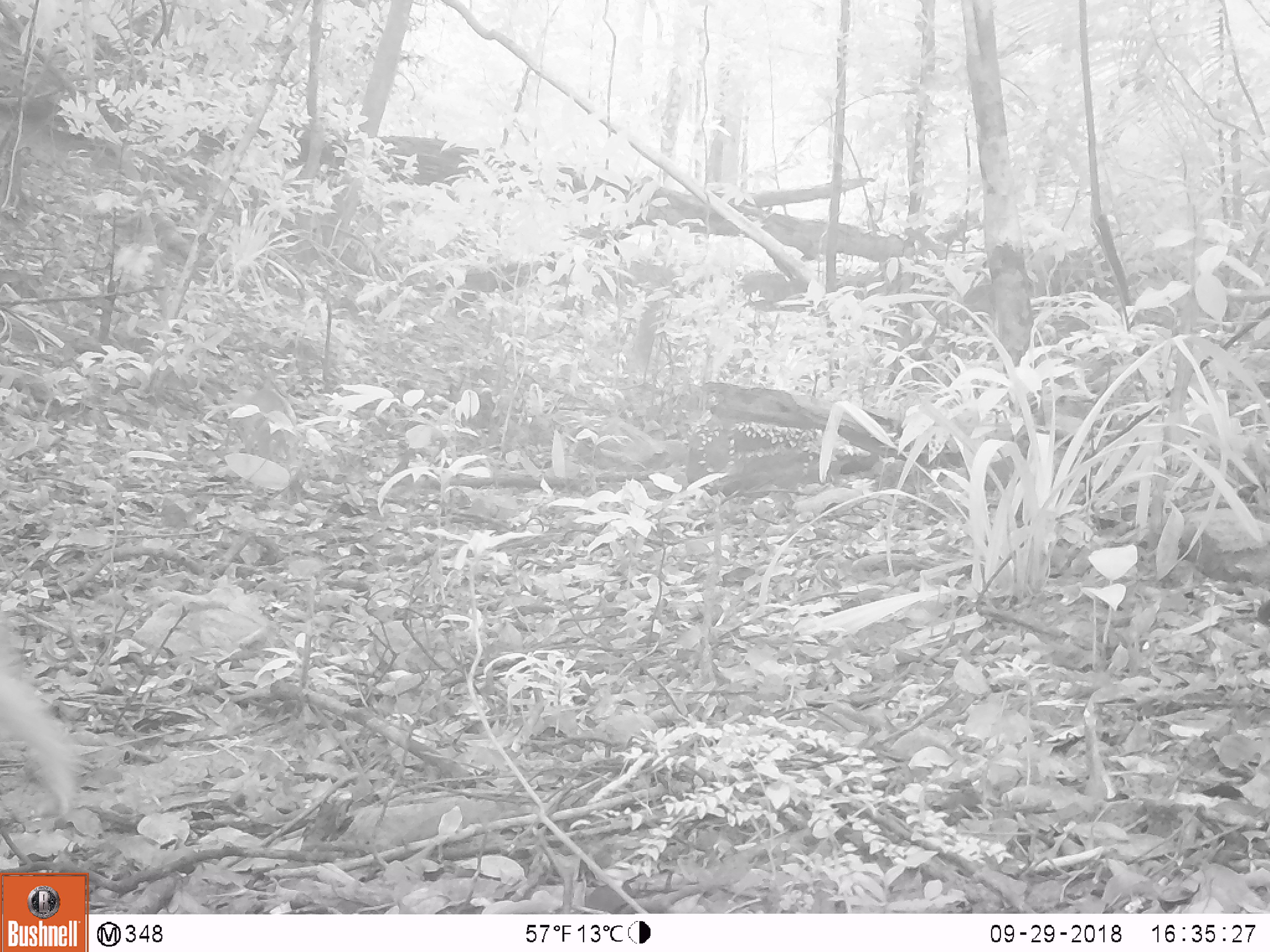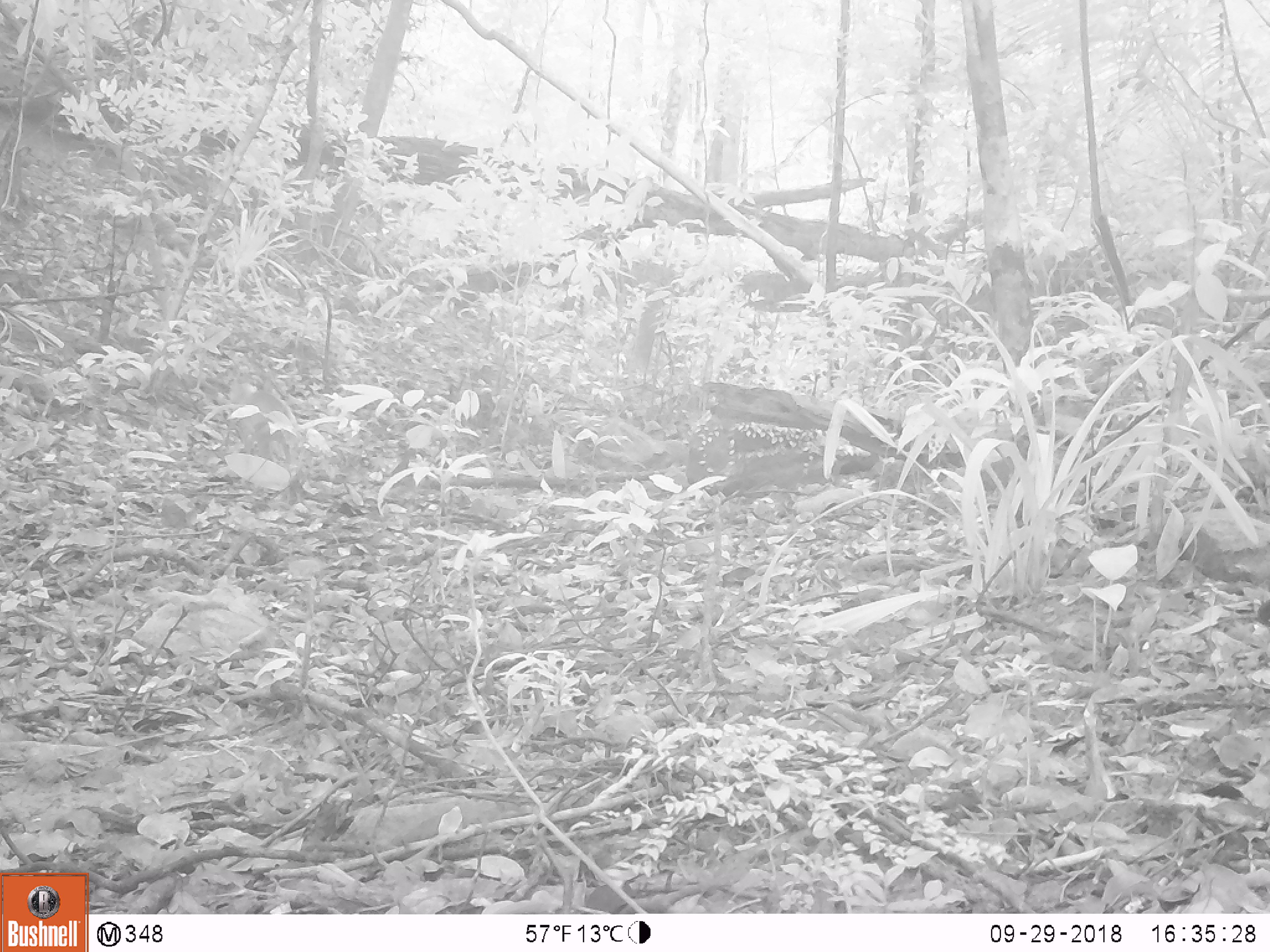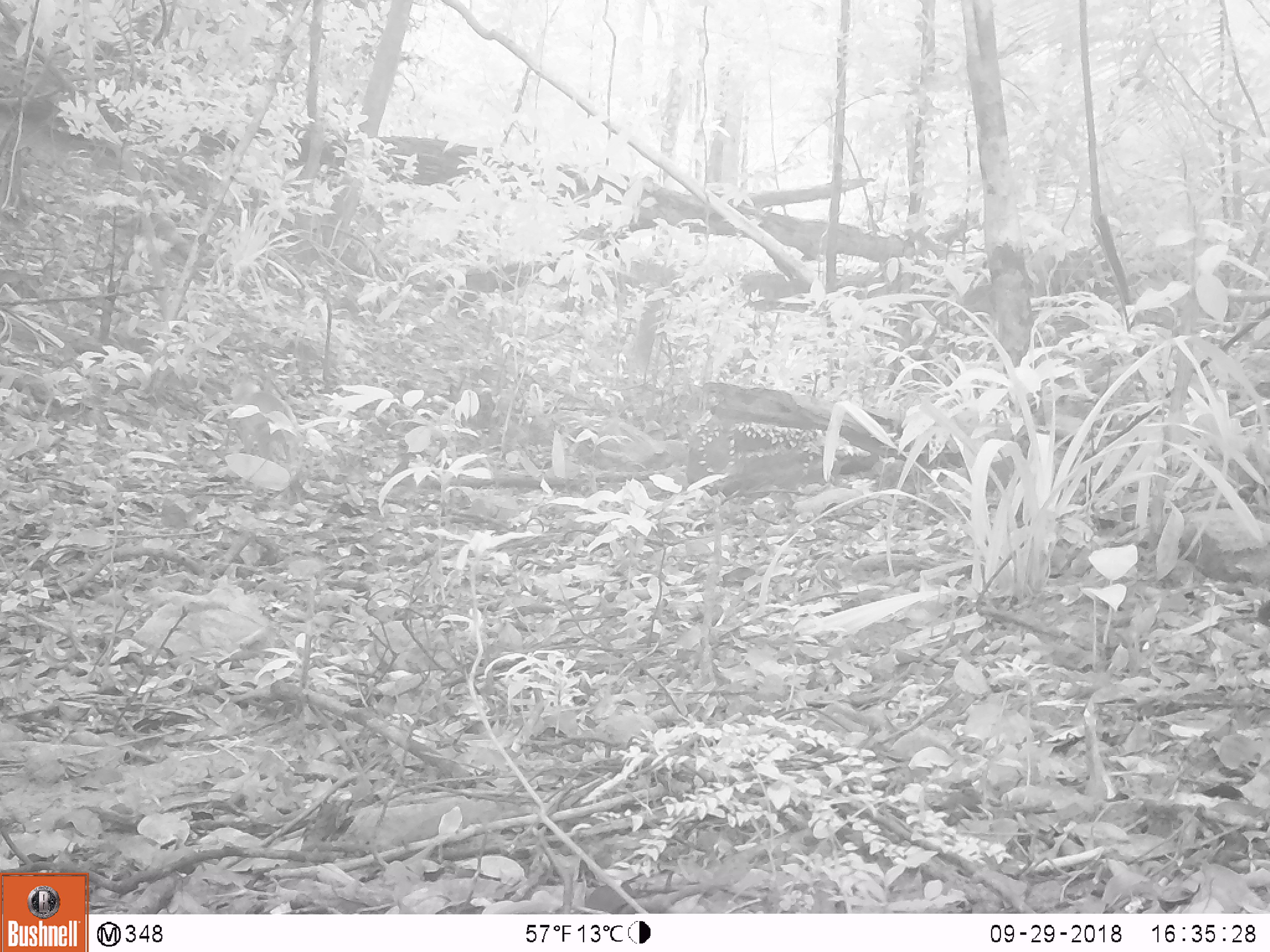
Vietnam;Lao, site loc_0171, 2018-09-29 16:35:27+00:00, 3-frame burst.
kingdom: Animalia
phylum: Chordata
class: Mammalia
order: Primates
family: Cercopithecidae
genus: Macaca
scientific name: Macaca nemestrina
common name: pig-tailed macaque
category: pig tailed macaque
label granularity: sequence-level